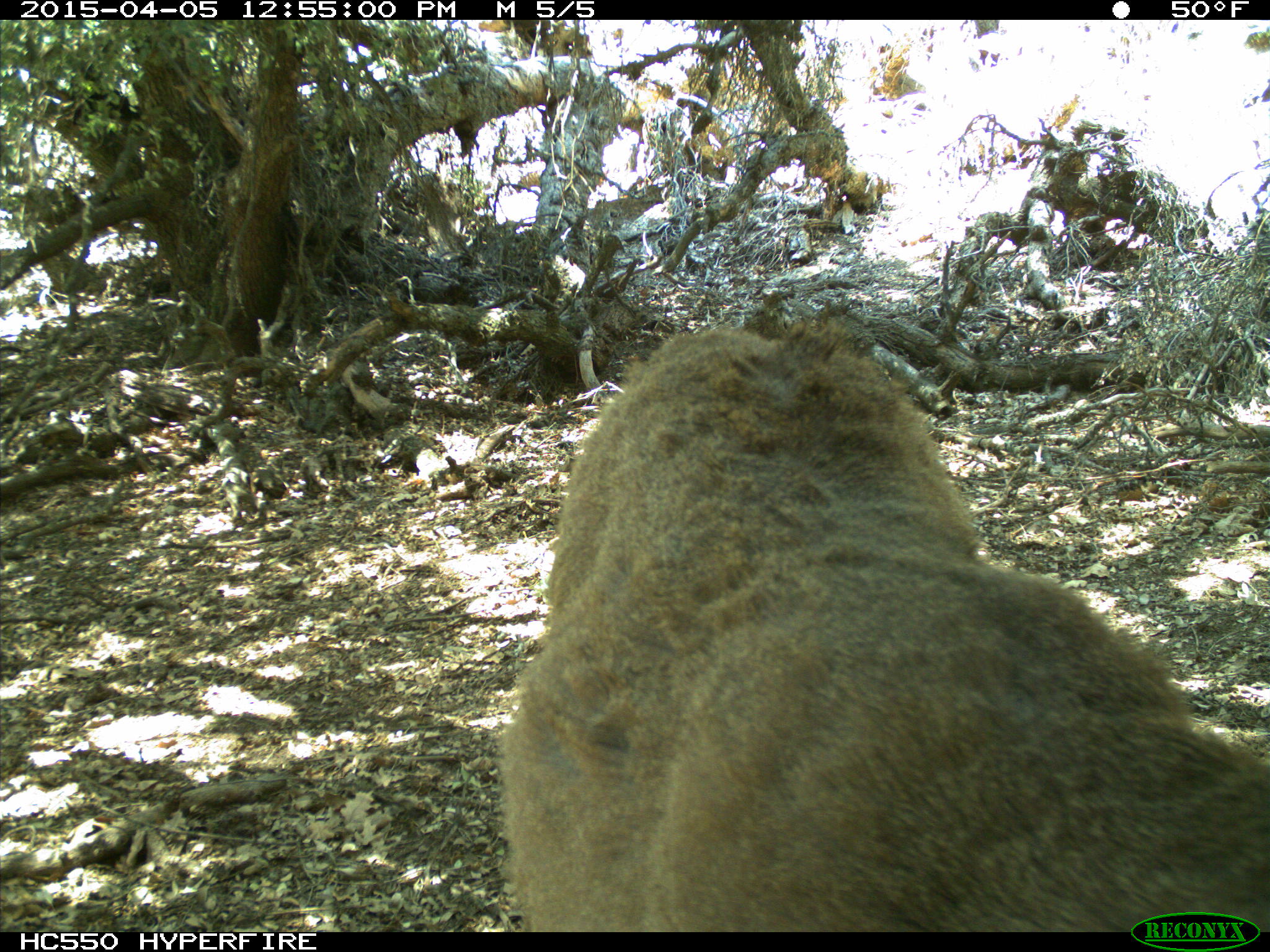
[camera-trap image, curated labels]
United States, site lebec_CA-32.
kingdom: Animalia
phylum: Chordata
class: Mammalia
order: Artiodactyla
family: Cervidae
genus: Odocoileus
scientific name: Odocoileus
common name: deer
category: unidentified deer